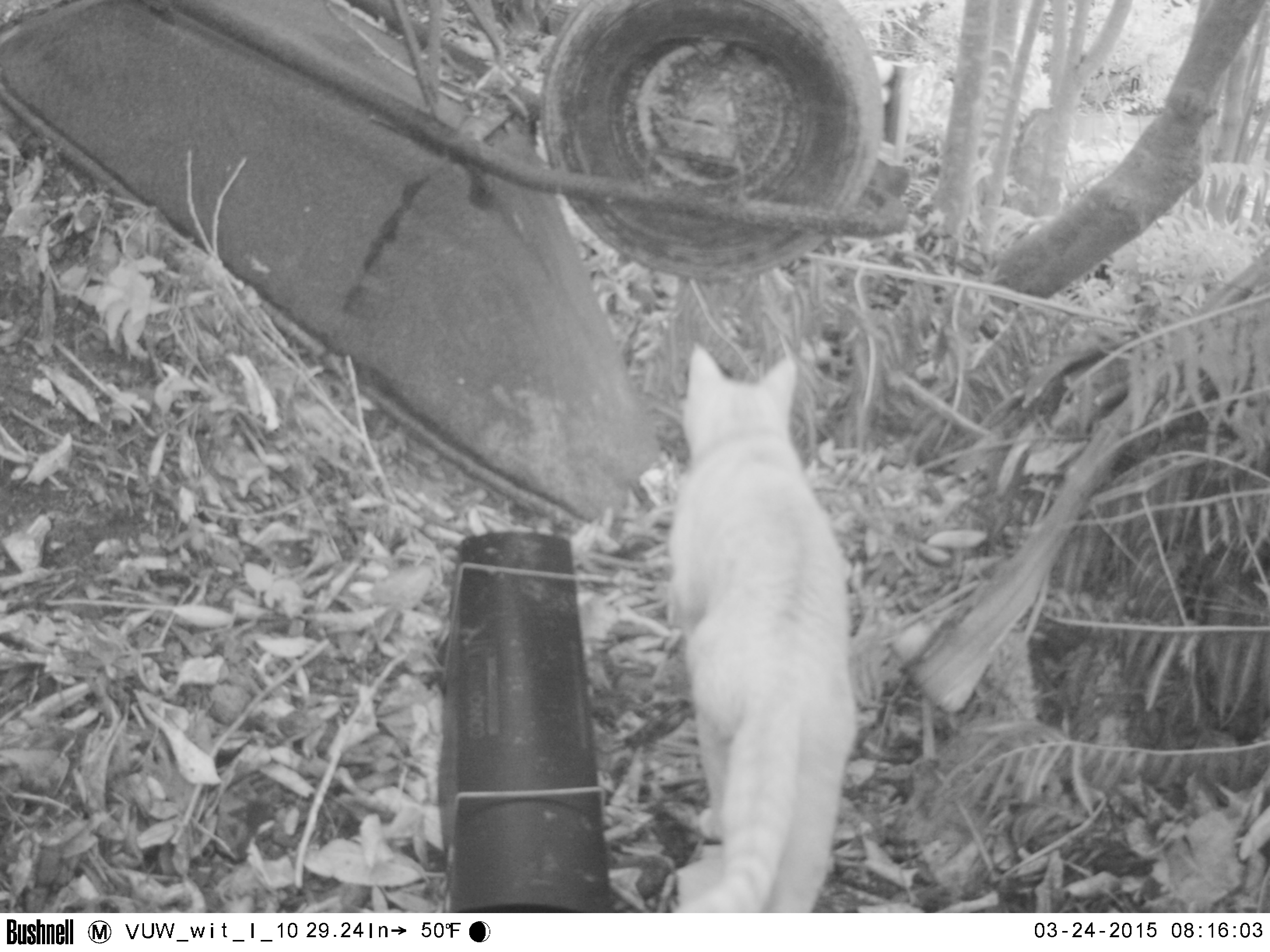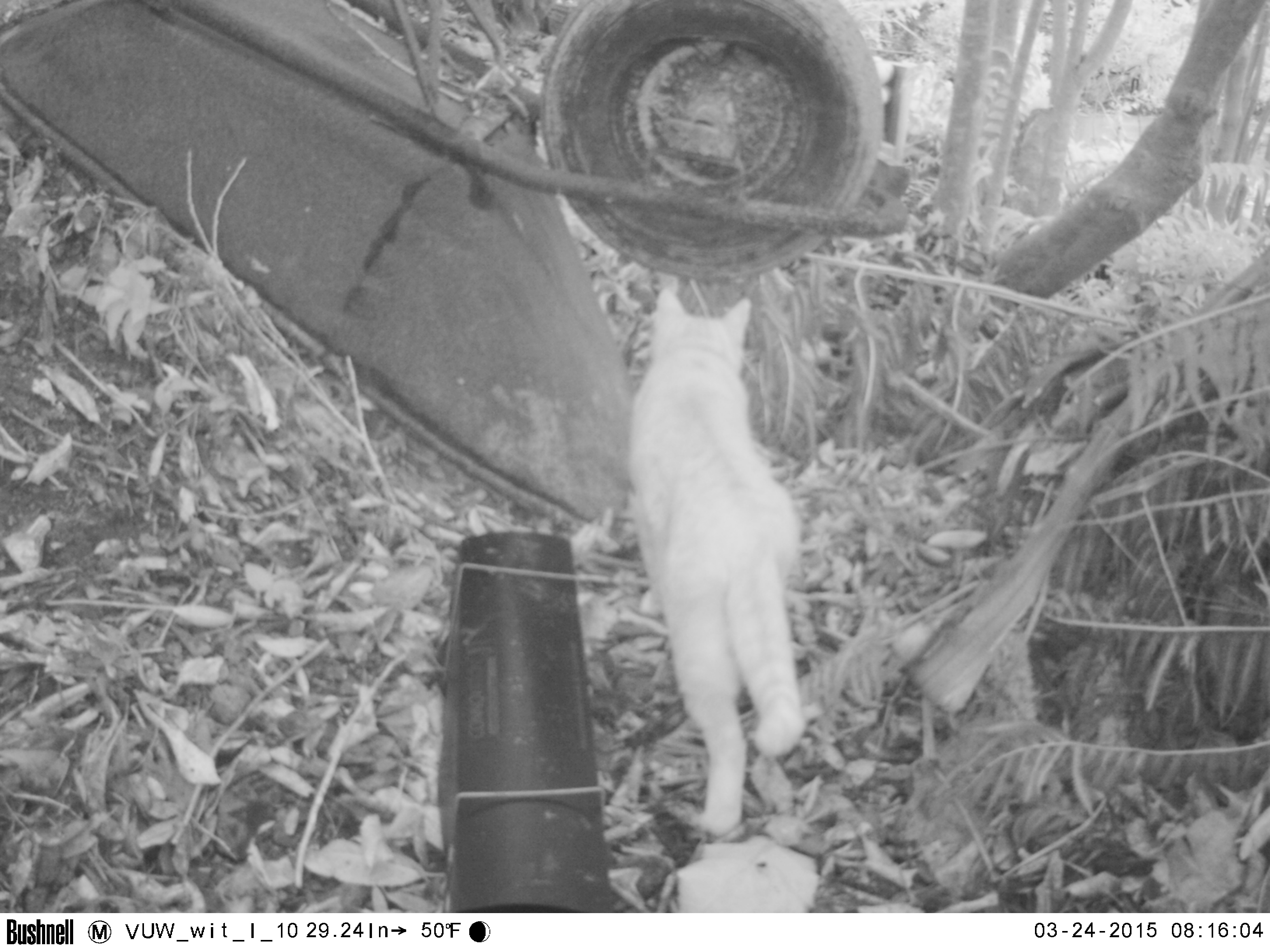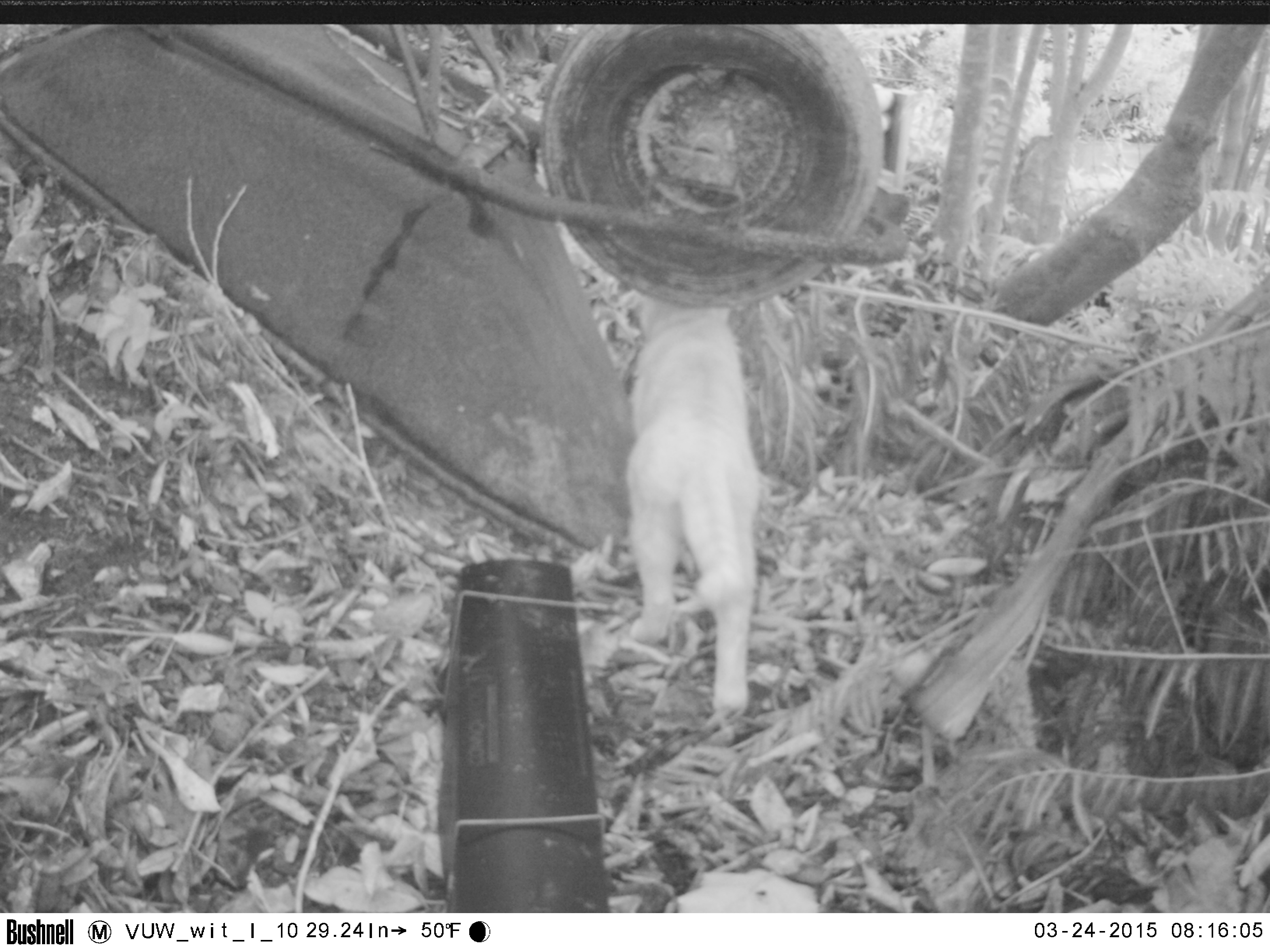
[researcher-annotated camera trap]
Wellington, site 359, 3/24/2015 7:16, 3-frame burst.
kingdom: Animalia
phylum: Chordata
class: Mammalia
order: Carnivora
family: Felidae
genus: Felis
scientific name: Felis catus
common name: cat